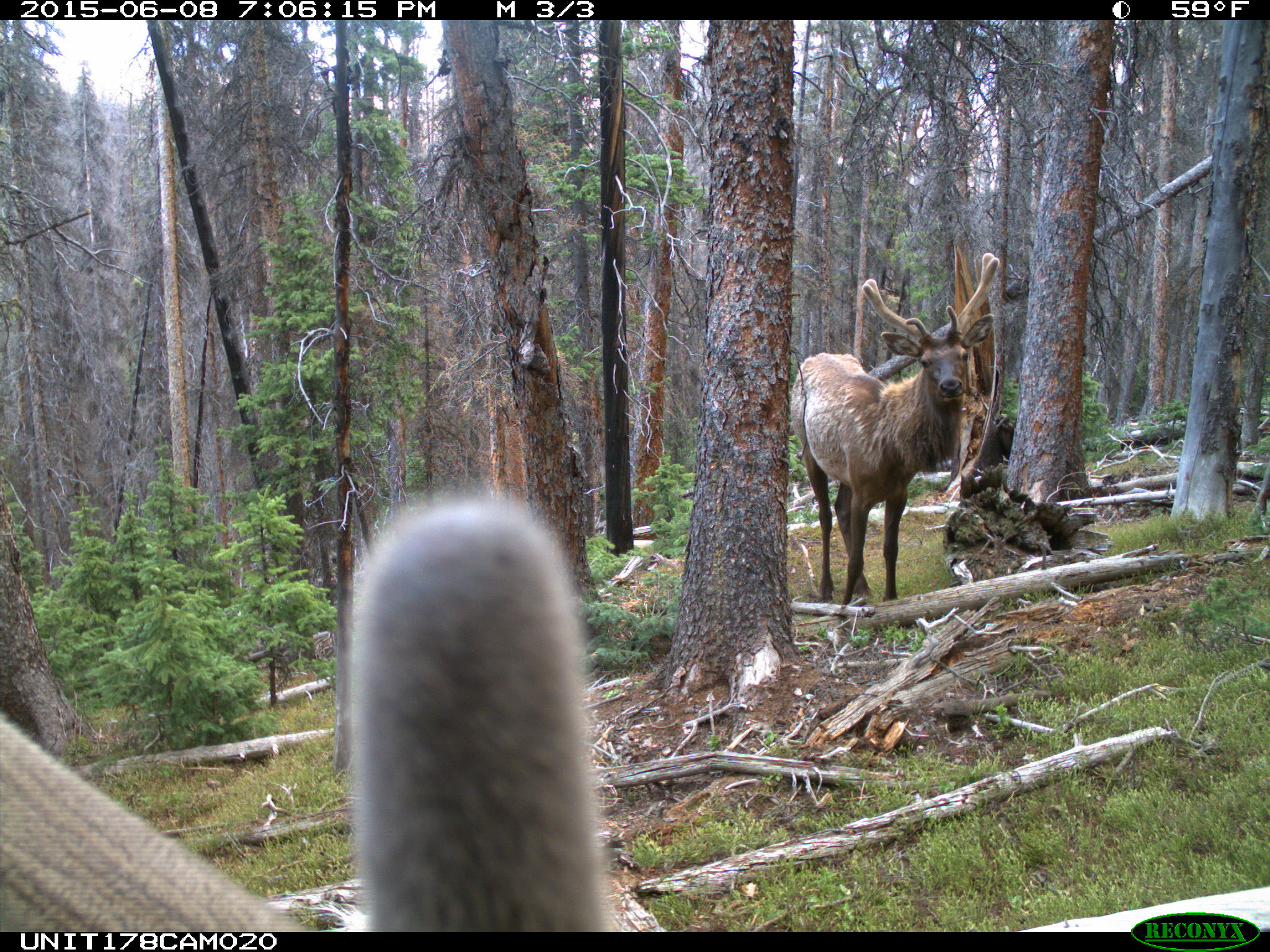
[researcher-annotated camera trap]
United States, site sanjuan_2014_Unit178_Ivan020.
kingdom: Animalia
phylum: Chordata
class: Mammalia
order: Artiodactyla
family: Cervidae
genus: Cervus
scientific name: Cervus elaphus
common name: red deer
Cervus elaphus (red deer).